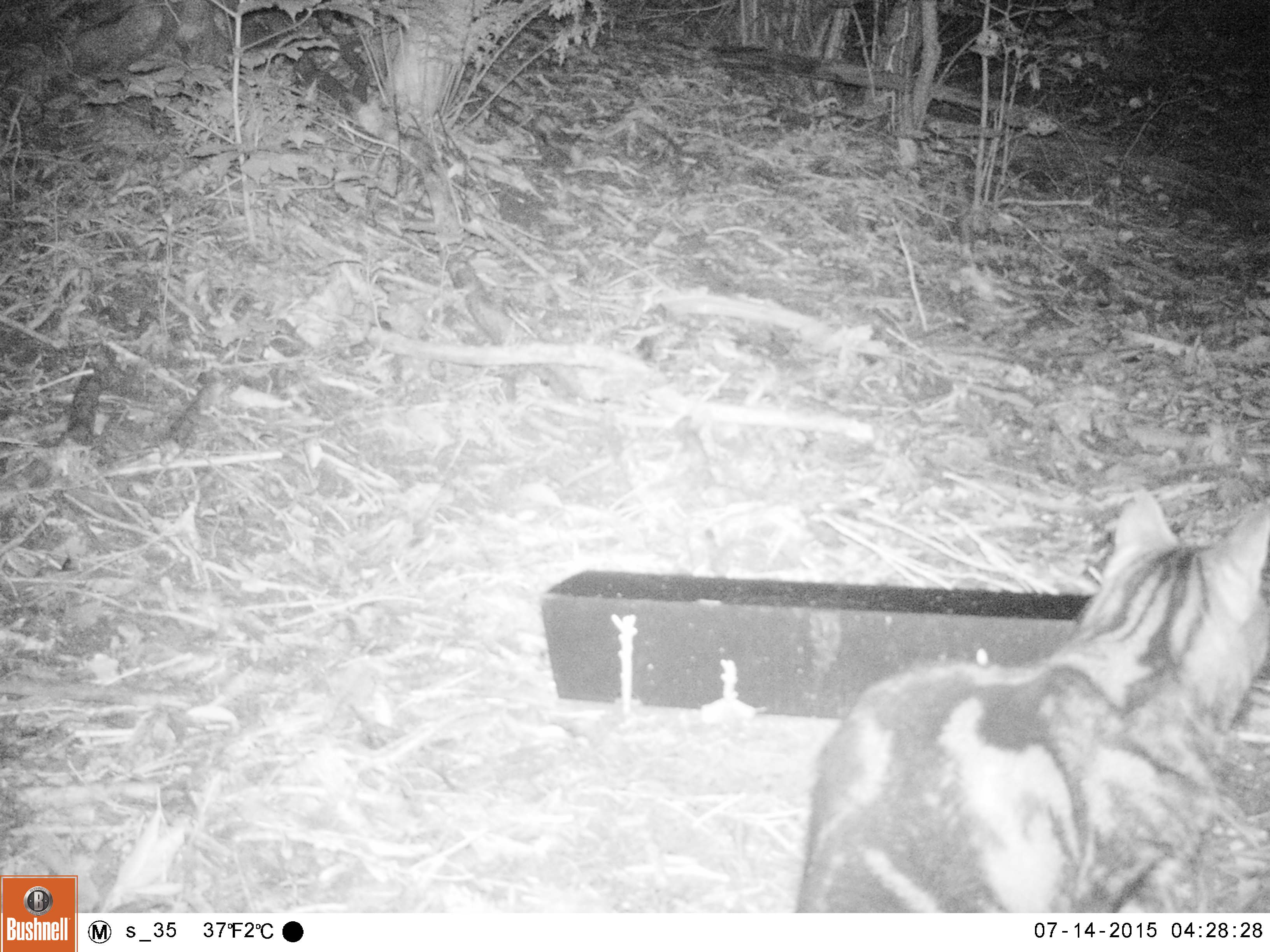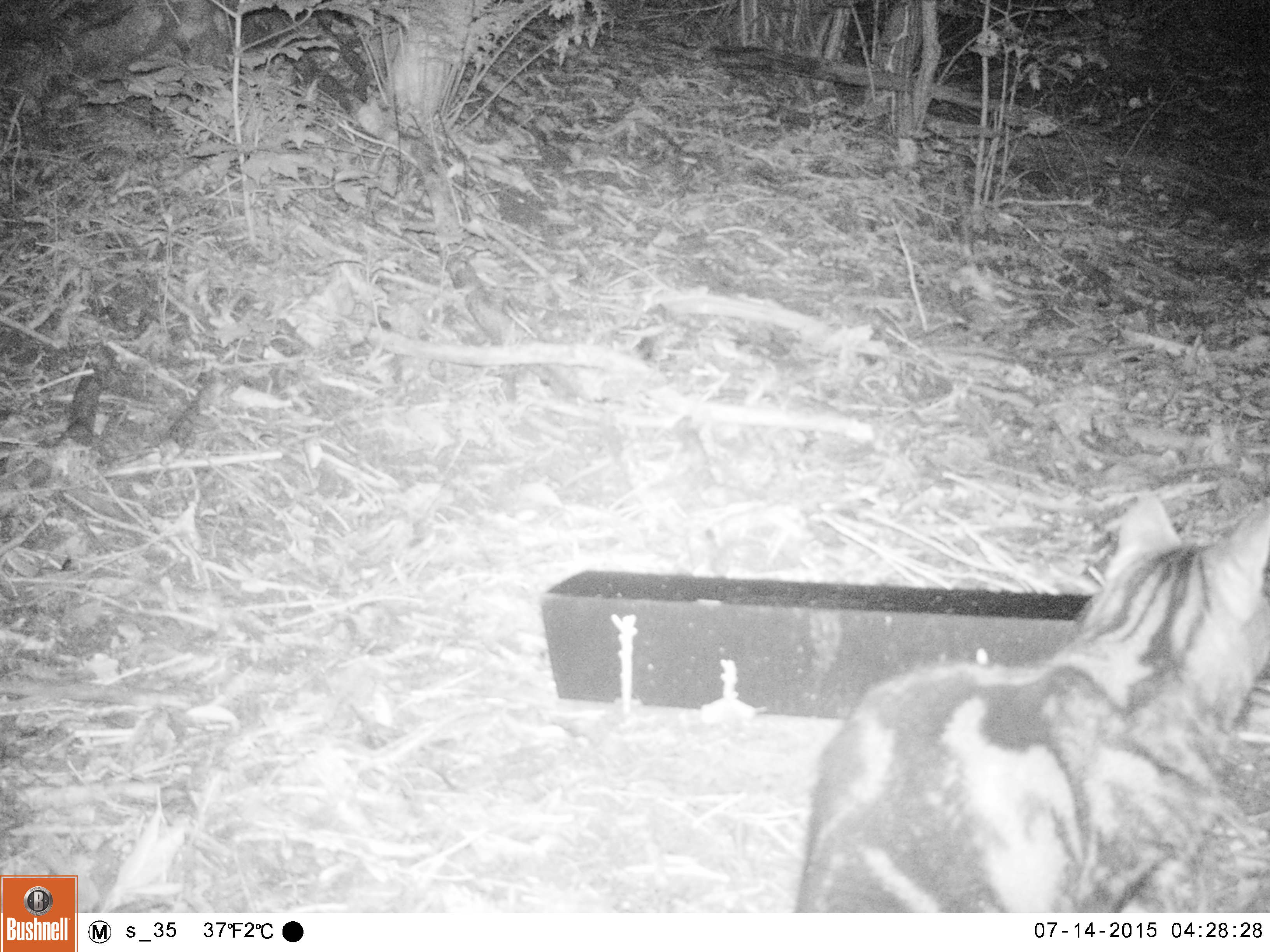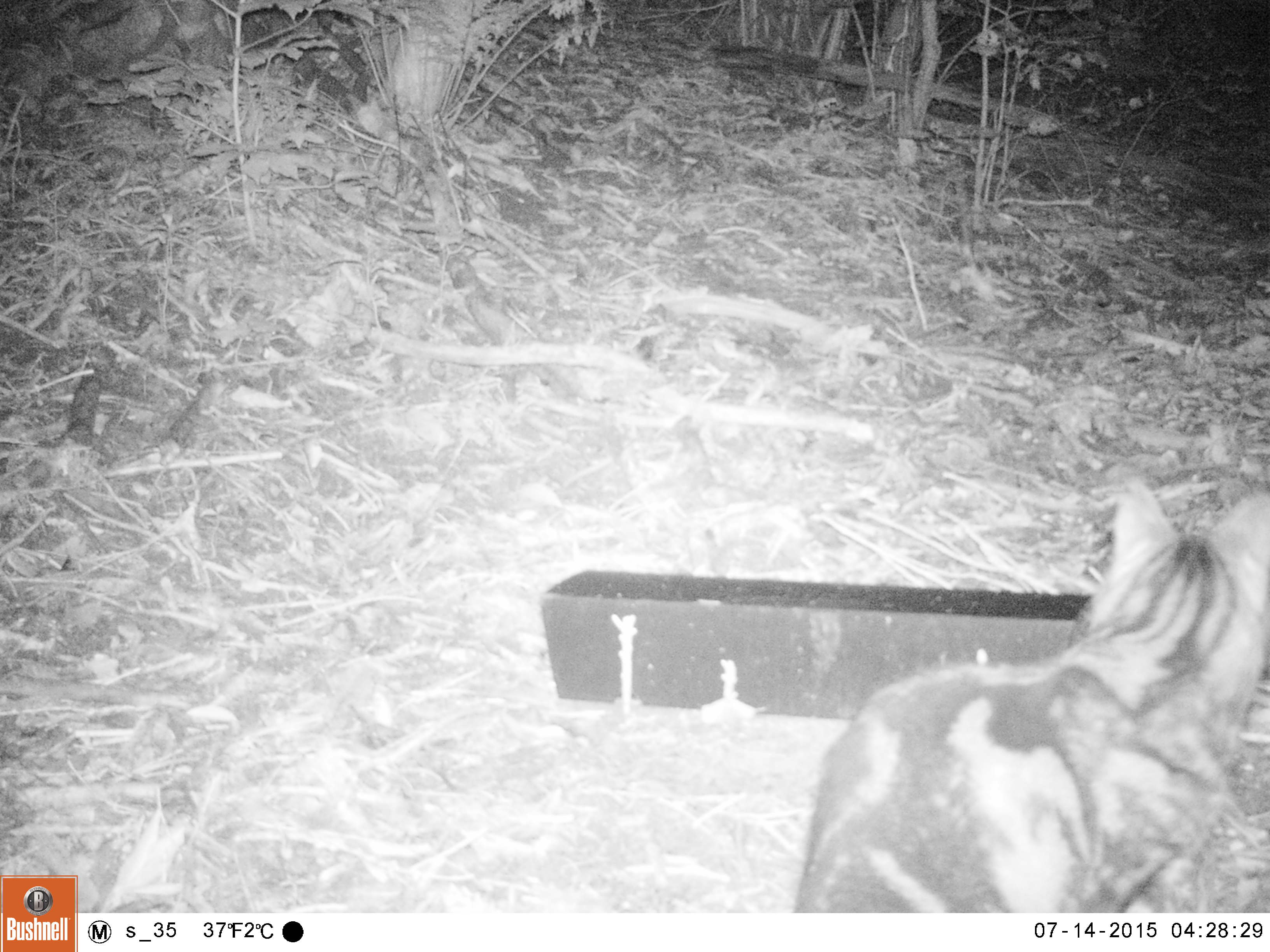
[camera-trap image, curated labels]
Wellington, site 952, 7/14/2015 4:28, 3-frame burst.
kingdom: Animalia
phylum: Chordata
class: Mammalia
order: Carnivora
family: Felidae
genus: Felis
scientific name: Felis catus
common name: cat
Cat (Felis catus).